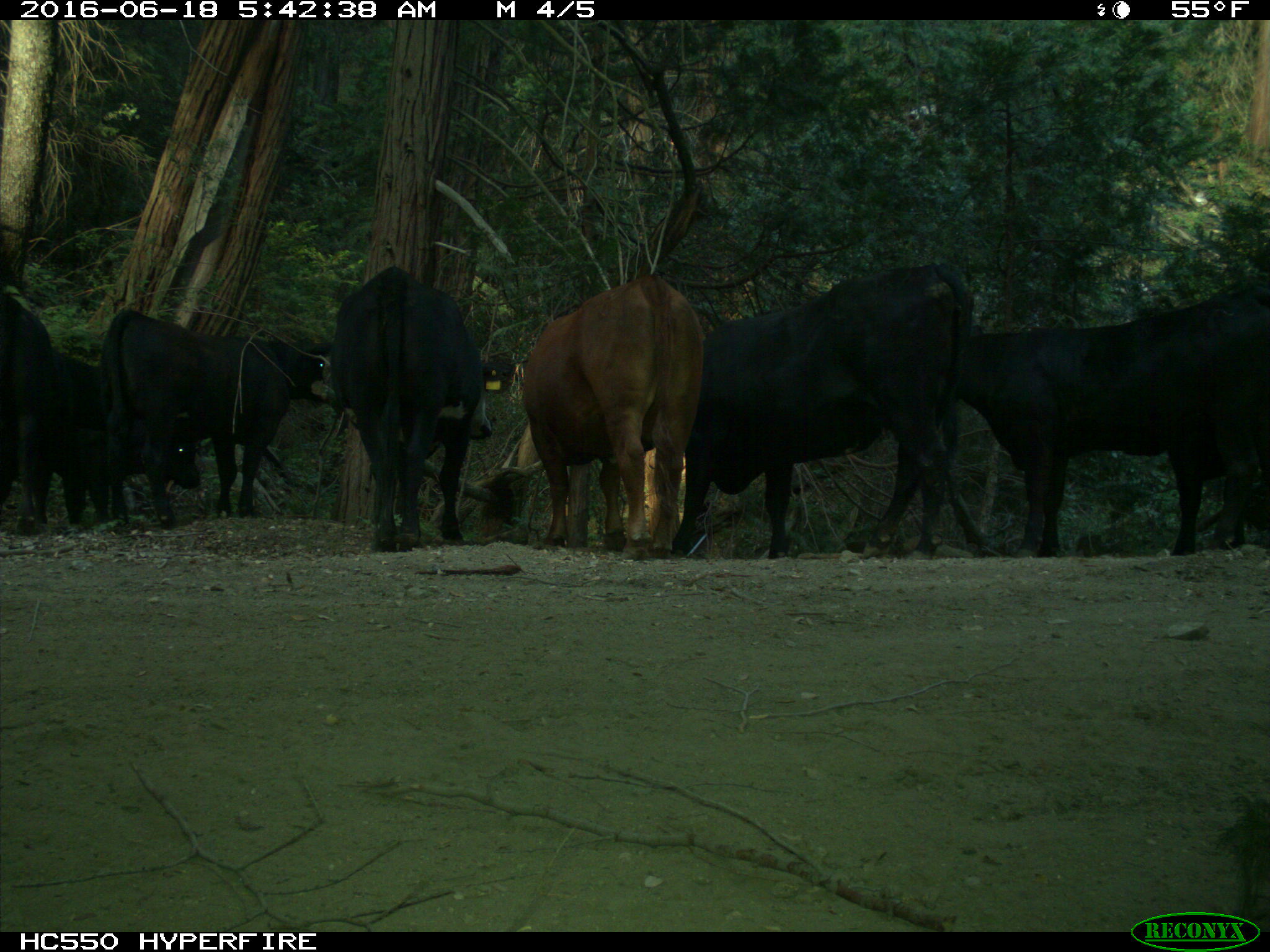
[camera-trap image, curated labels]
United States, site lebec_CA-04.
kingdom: Animalia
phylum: Chordata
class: Mammalia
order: Artiodactyla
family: Bovidae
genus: Bos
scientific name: Bos taurus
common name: domestic cow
Bos taurus (domestic cow).